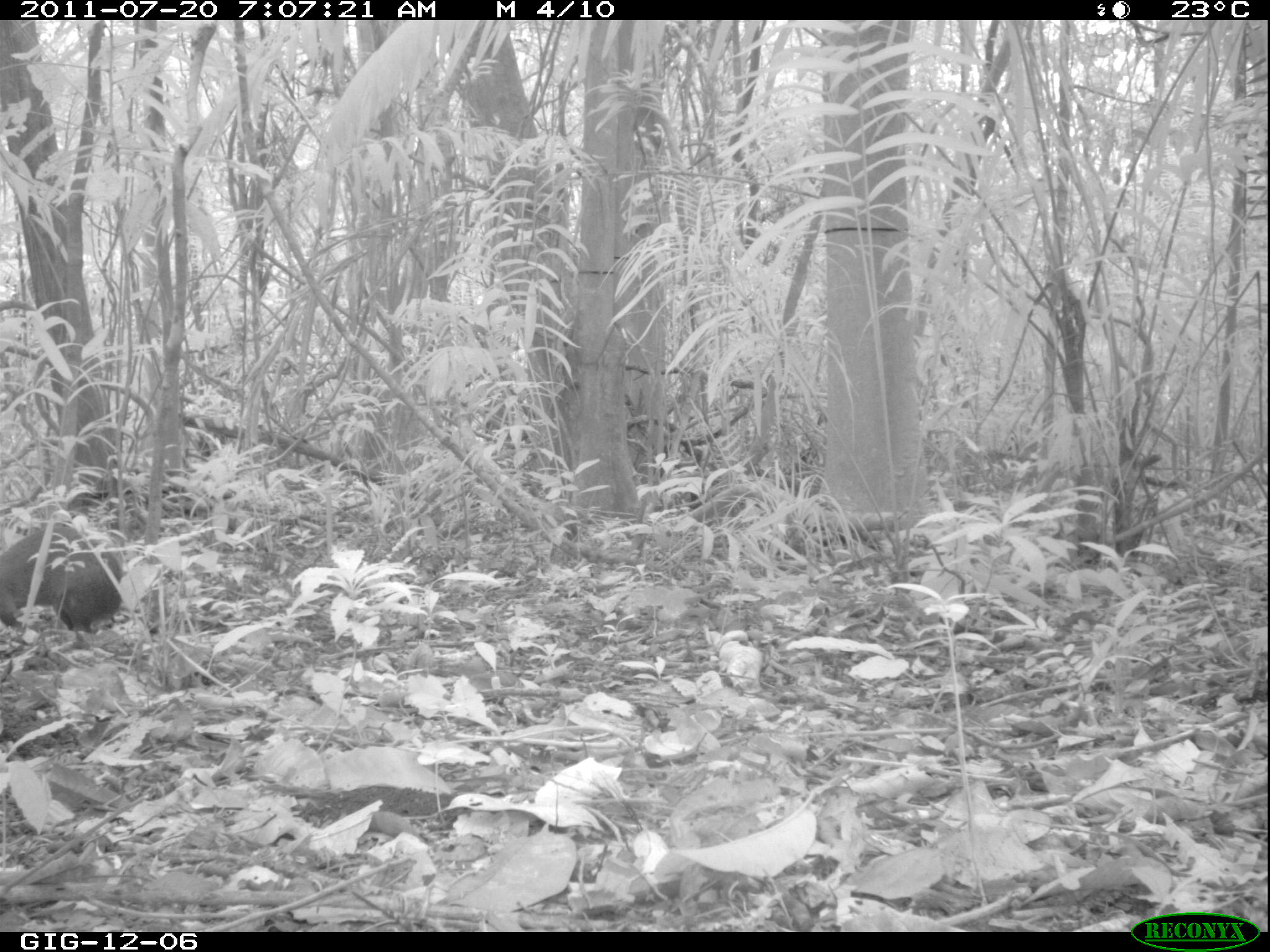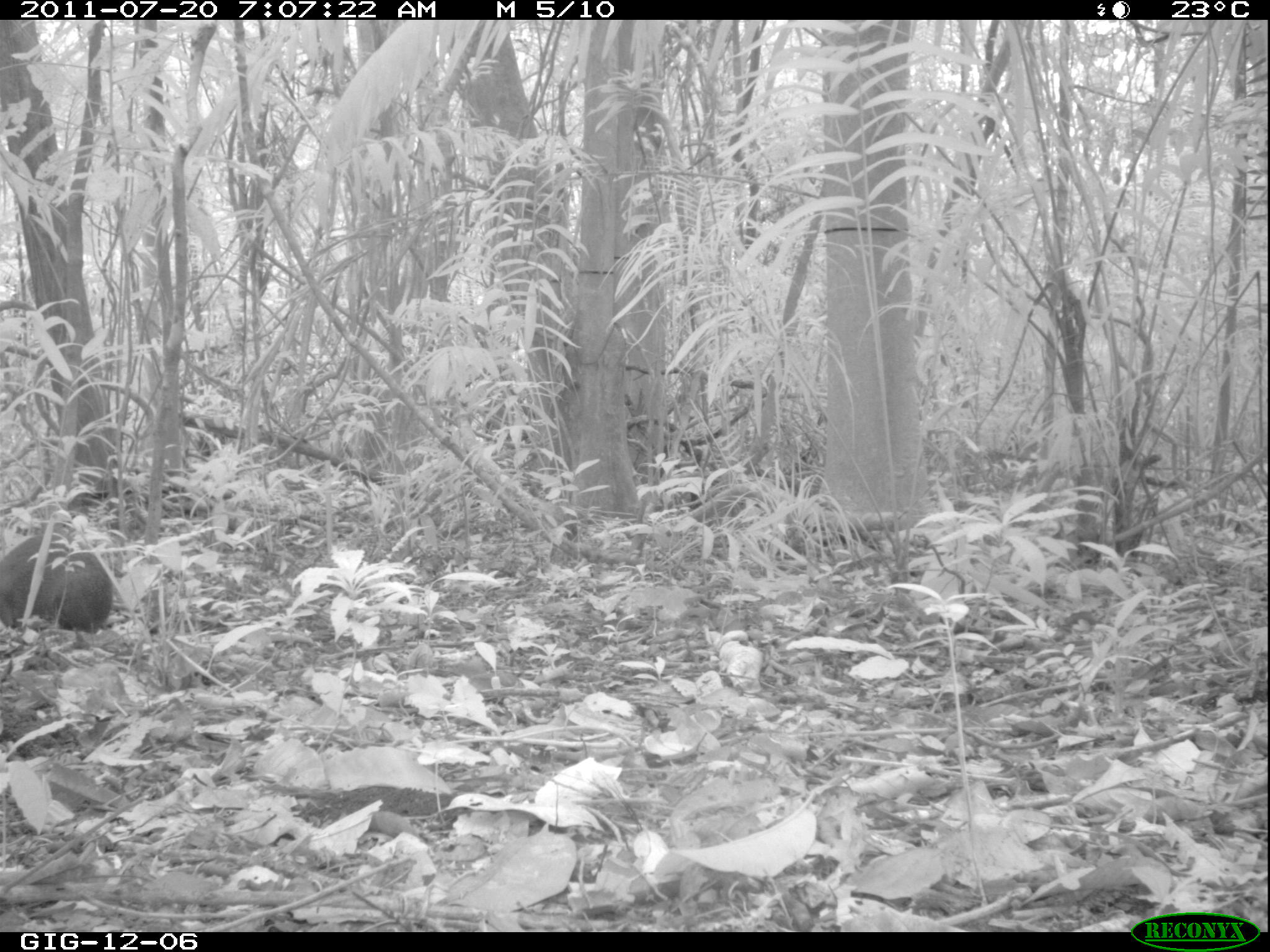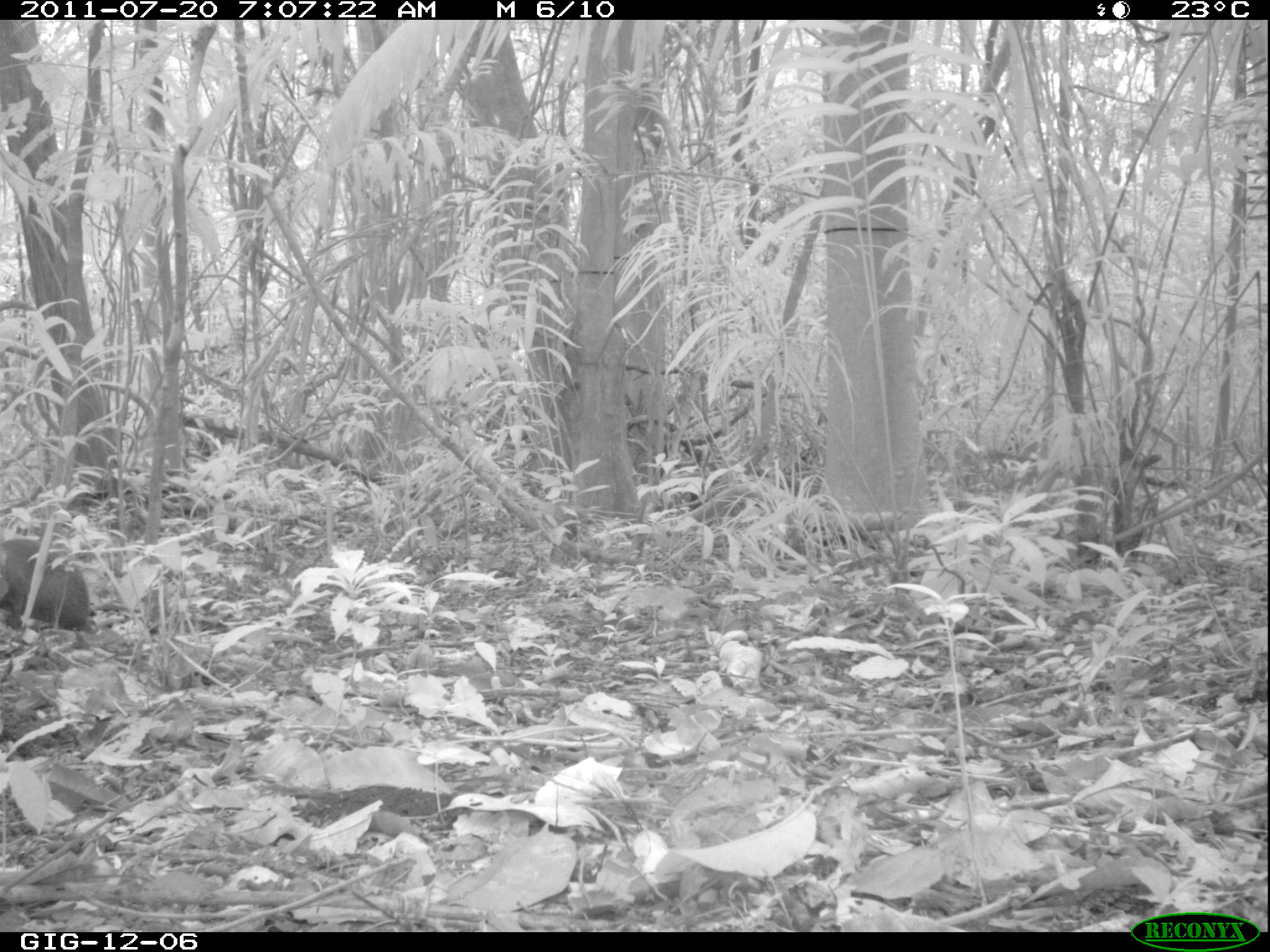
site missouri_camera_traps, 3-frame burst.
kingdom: Animalia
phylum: Chordata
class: Mammalia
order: Rodentia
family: Dasyproctidae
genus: Dasyprocta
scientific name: Dasyprocta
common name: agouti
Agouti (Dasyprocta). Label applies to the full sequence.